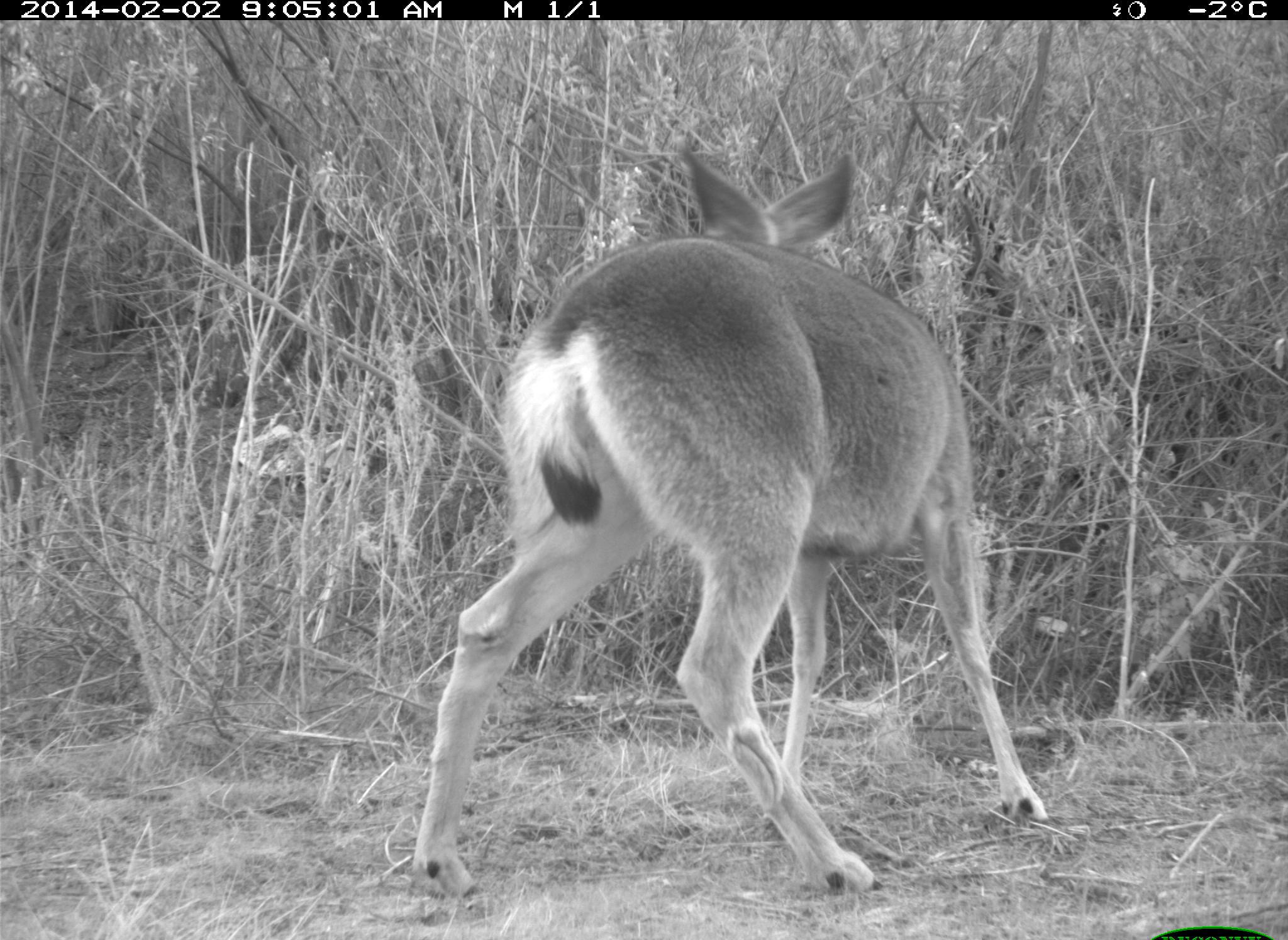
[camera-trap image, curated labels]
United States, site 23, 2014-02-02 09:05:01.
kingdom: Animalia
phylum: Chordata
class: Mammalia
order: Artiodactyla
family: Cervidae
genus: Odocoileus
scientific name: Odocoileus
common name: deer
Deer (Odocoileus).